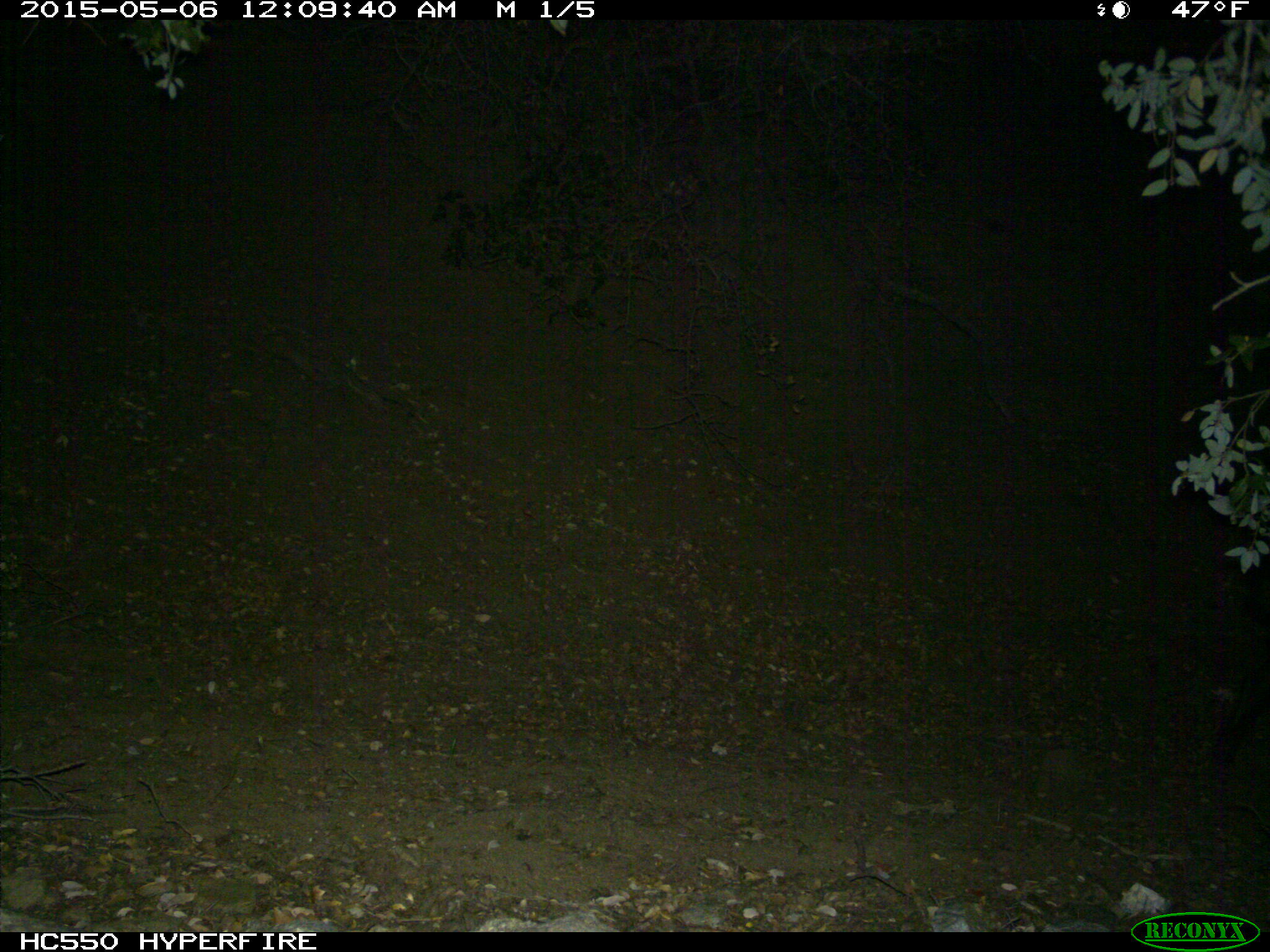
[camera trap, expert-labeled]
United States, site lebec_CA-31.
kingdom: Animalia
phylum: Chordata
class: Mammalia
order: Artiodactyla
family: Suidae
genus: Sus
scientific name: Sus scrofa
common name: wild boar